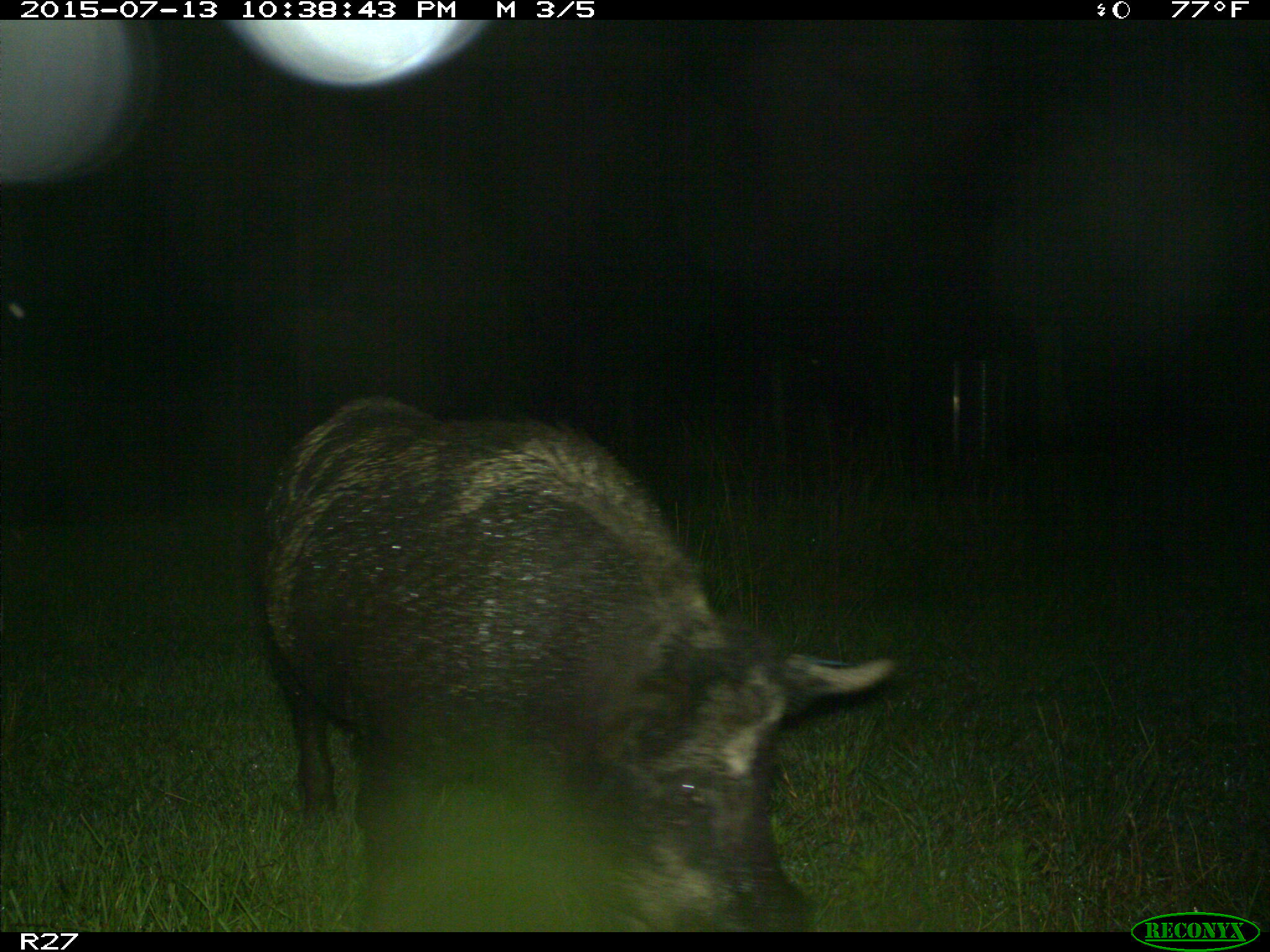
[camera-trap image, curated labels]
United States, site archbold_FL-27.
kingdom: Animalia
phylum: Chordata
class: Mammalia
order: Artiodactyla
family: Suidae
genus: Sus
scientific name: Sus scrofa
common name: wild boar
Sus scrofa (wild boar).